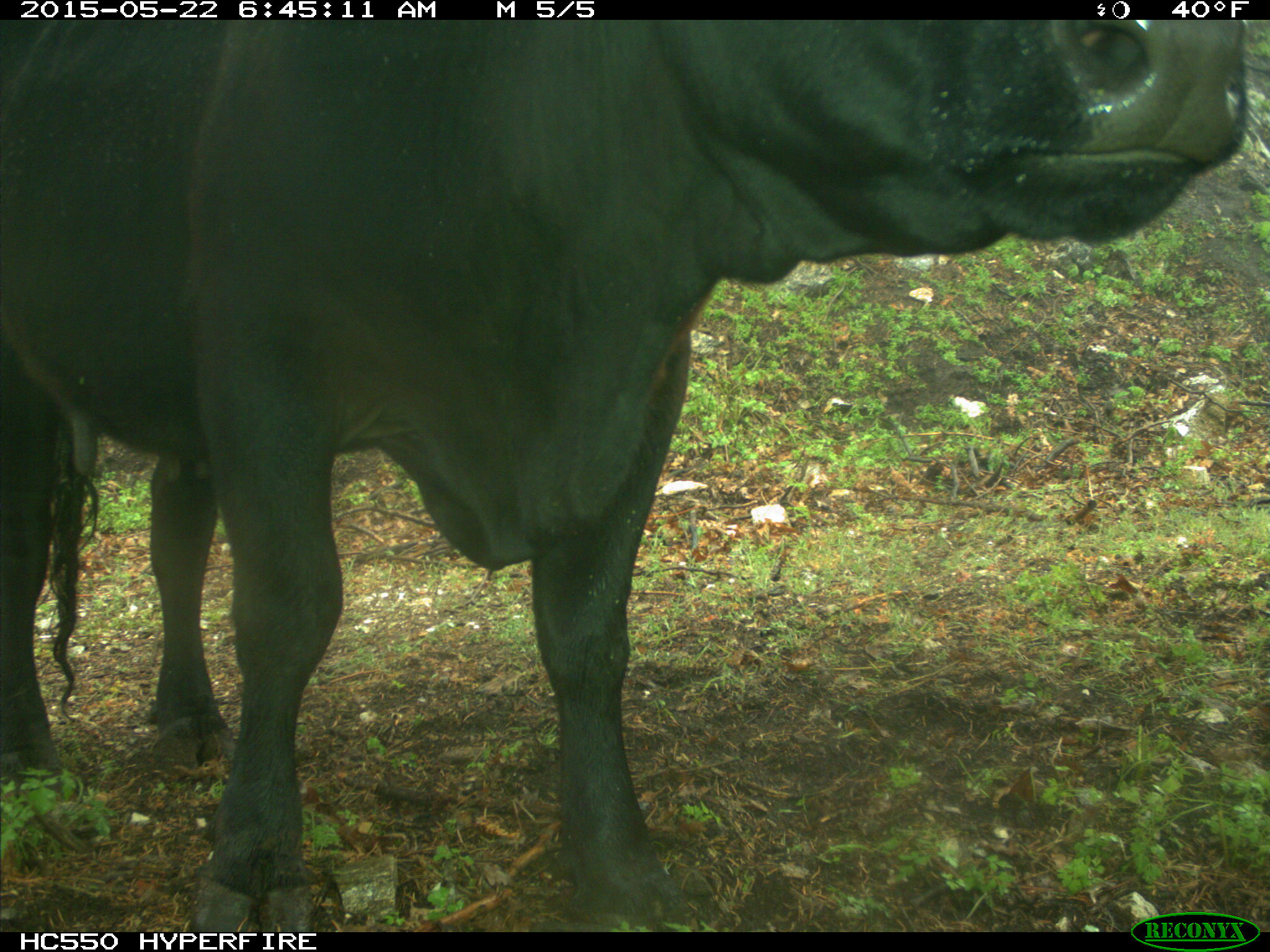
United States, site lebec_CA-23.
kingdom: Animalia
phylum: Chordata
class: Mammalia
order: Artiodactyla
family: Bovidae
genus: Bos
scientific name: Bos taurus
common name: domestic cow